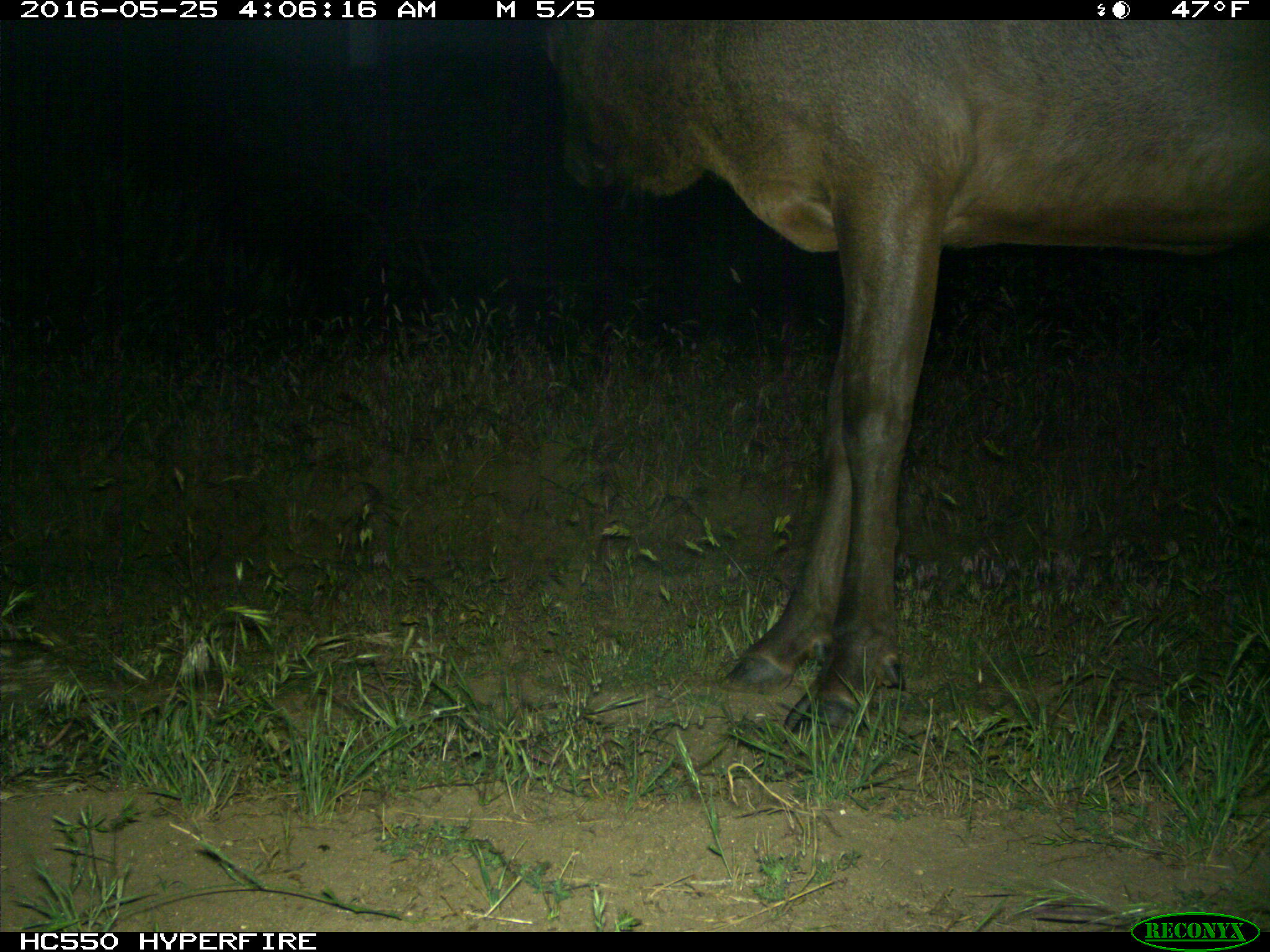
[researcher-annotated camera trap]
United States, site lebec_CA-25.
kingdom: Animalia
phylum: Chordata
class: Mammalia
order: Artiodactyla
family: Cervidae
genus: Cervus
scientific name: Cervus canadensis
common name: elk